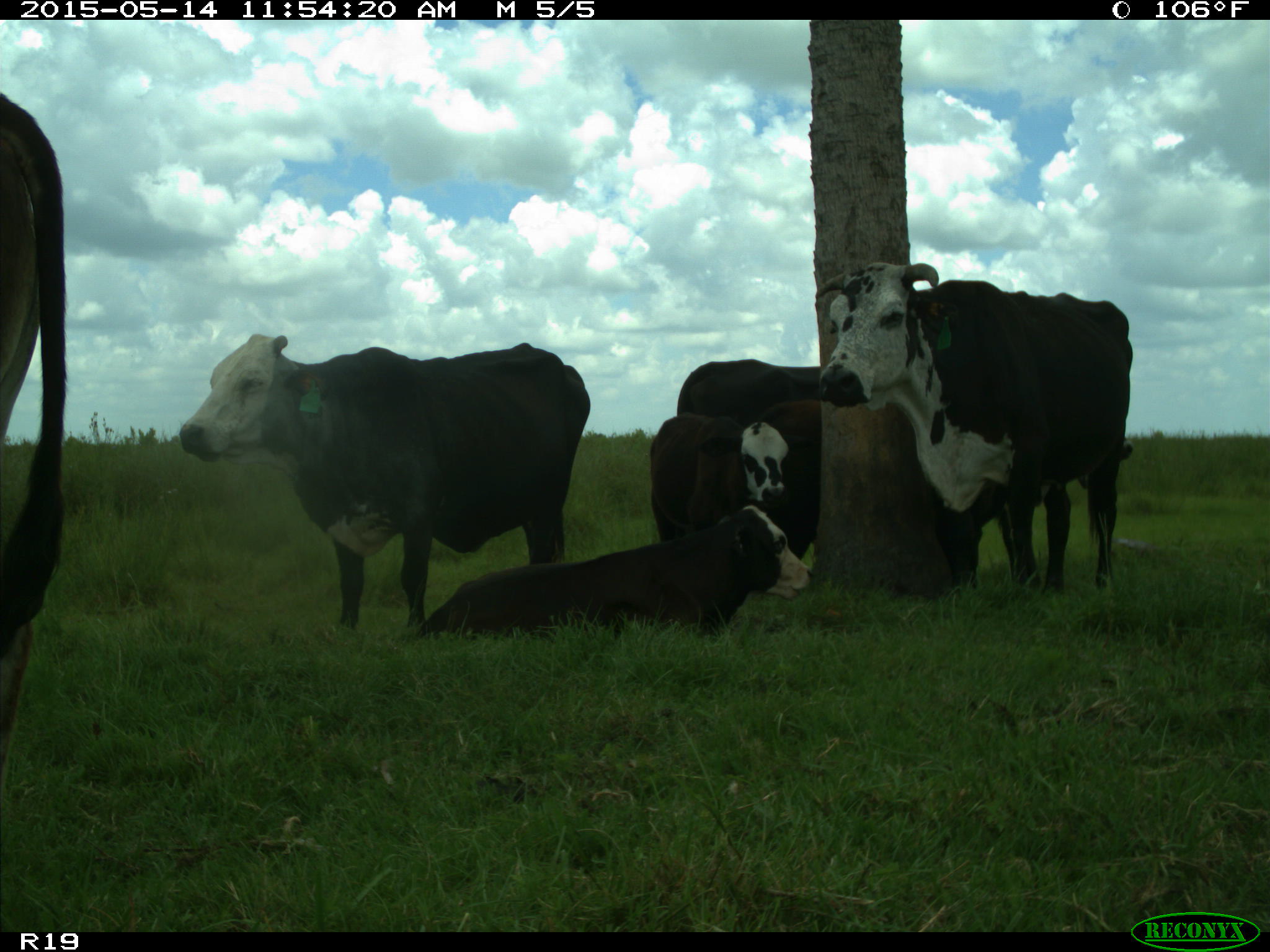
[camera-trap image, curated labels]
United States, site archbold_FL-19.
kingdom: Animalia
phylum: Chordata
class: Mammalia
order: Artiodactyla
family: Bovidae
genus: Bos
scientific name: Bos taurus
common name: domestic cow